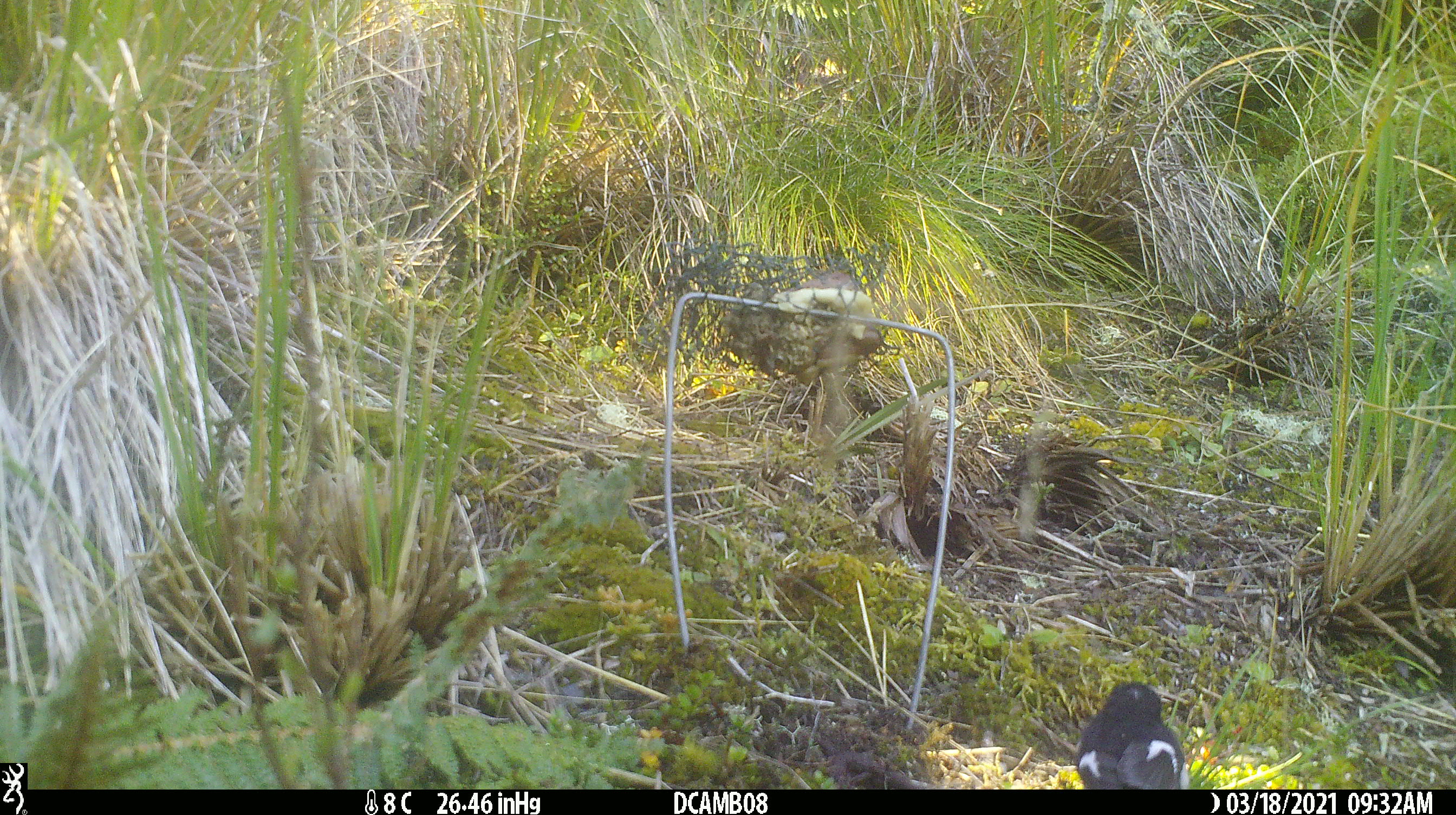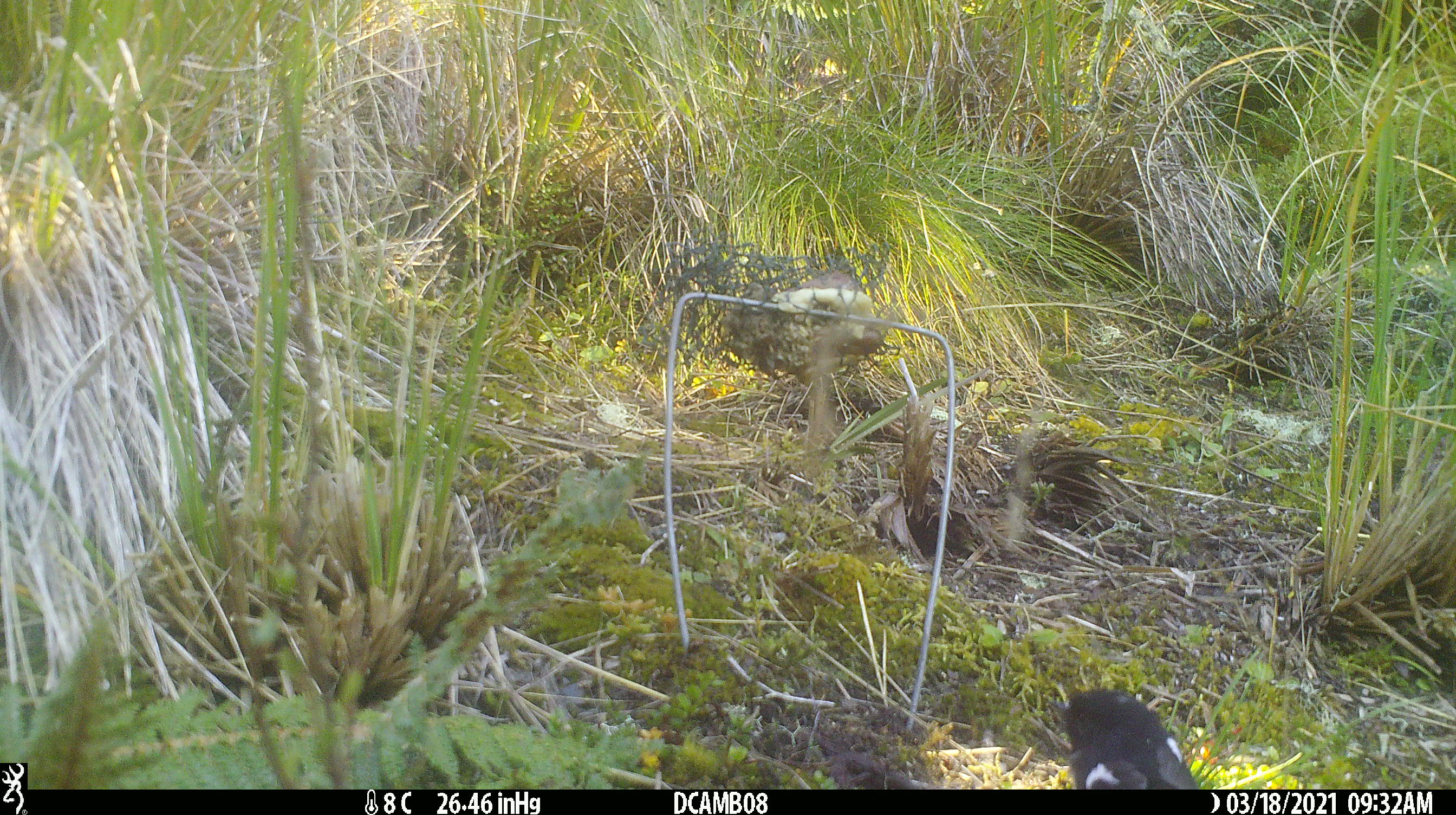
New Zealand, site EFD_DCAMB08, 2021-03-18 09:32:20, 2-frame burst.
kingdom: Animalia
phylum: Chordata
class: Aves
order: Passeriformes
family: Petroicidae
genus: Petroica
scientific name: Petroica macrocephala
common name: tomtit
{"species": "tomtit (Petroica macrocephala)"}